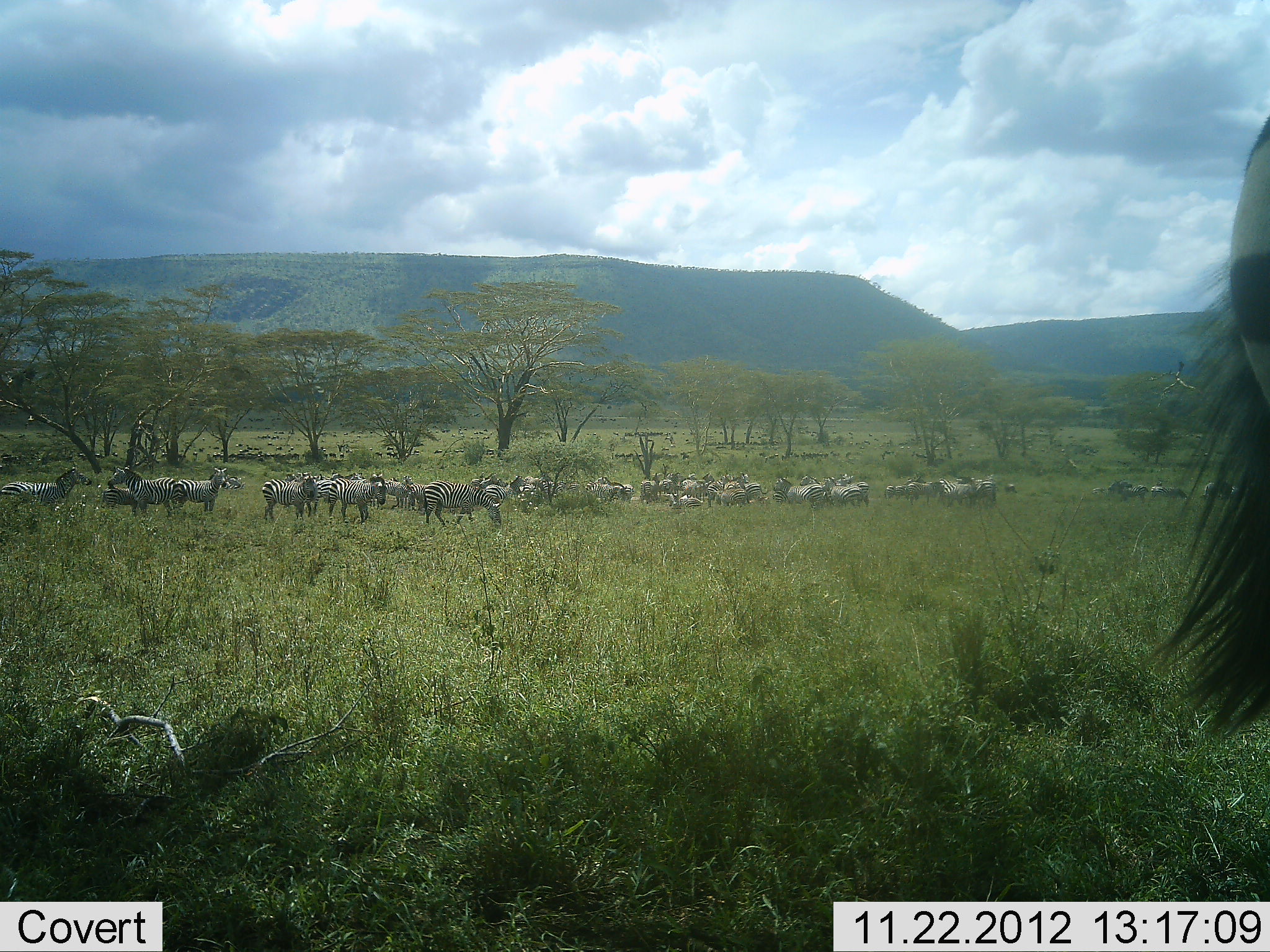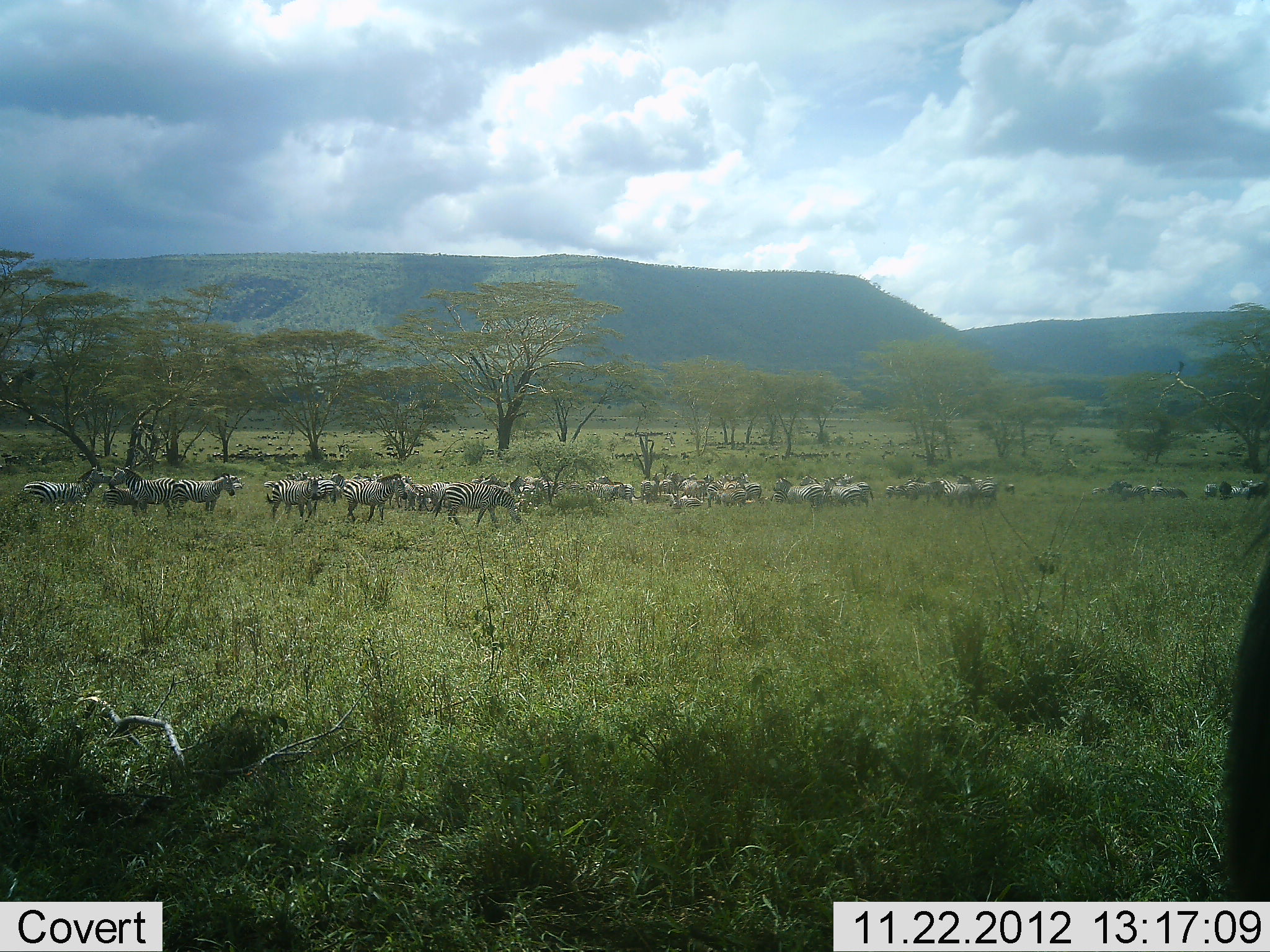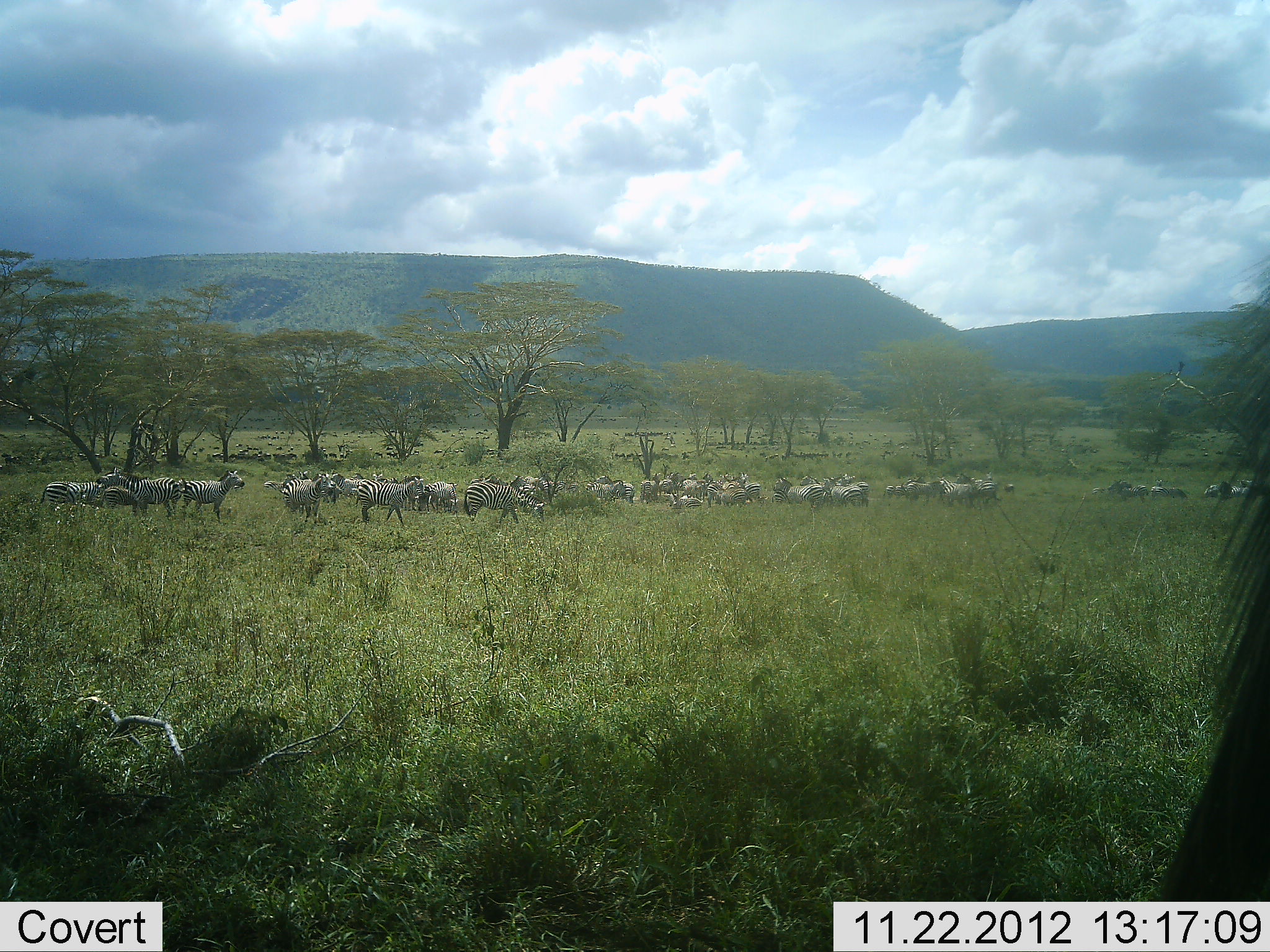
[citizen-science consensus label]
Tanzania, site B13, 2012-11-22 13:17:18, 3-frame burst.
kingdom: Animalia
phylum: Chordata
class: Mammalia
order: Perissodactyla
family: Equidae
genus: Equus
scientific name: Equus quagga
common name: plains zebra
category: zebra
Zebra (plains zebra) (Equus quagga), count 11-50. Behavior (volunteer vote fractions): standing 90%, resting 10%, moving 80%, interacting 0%. Young present (vote fraction): 0%. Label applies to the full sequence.